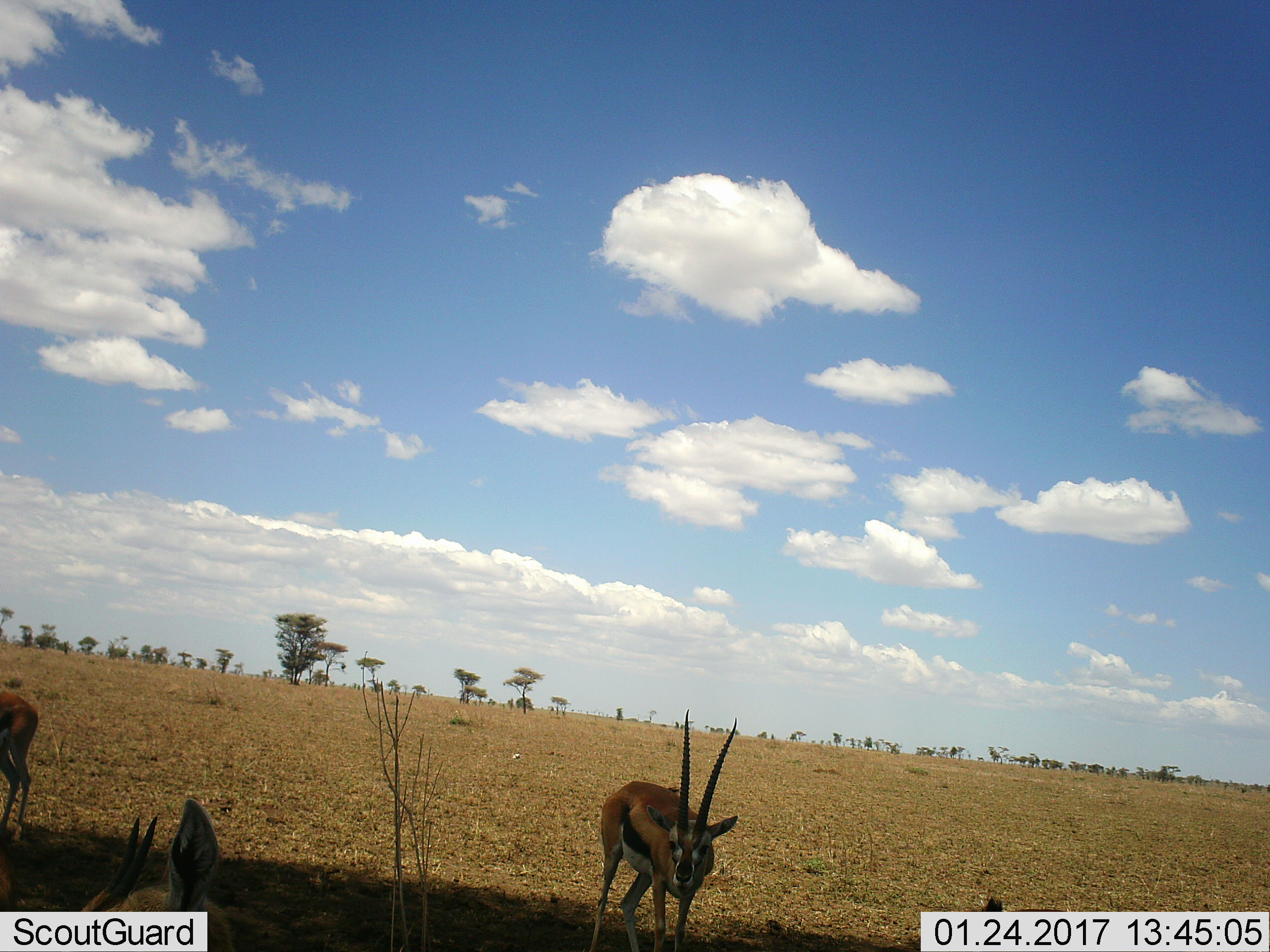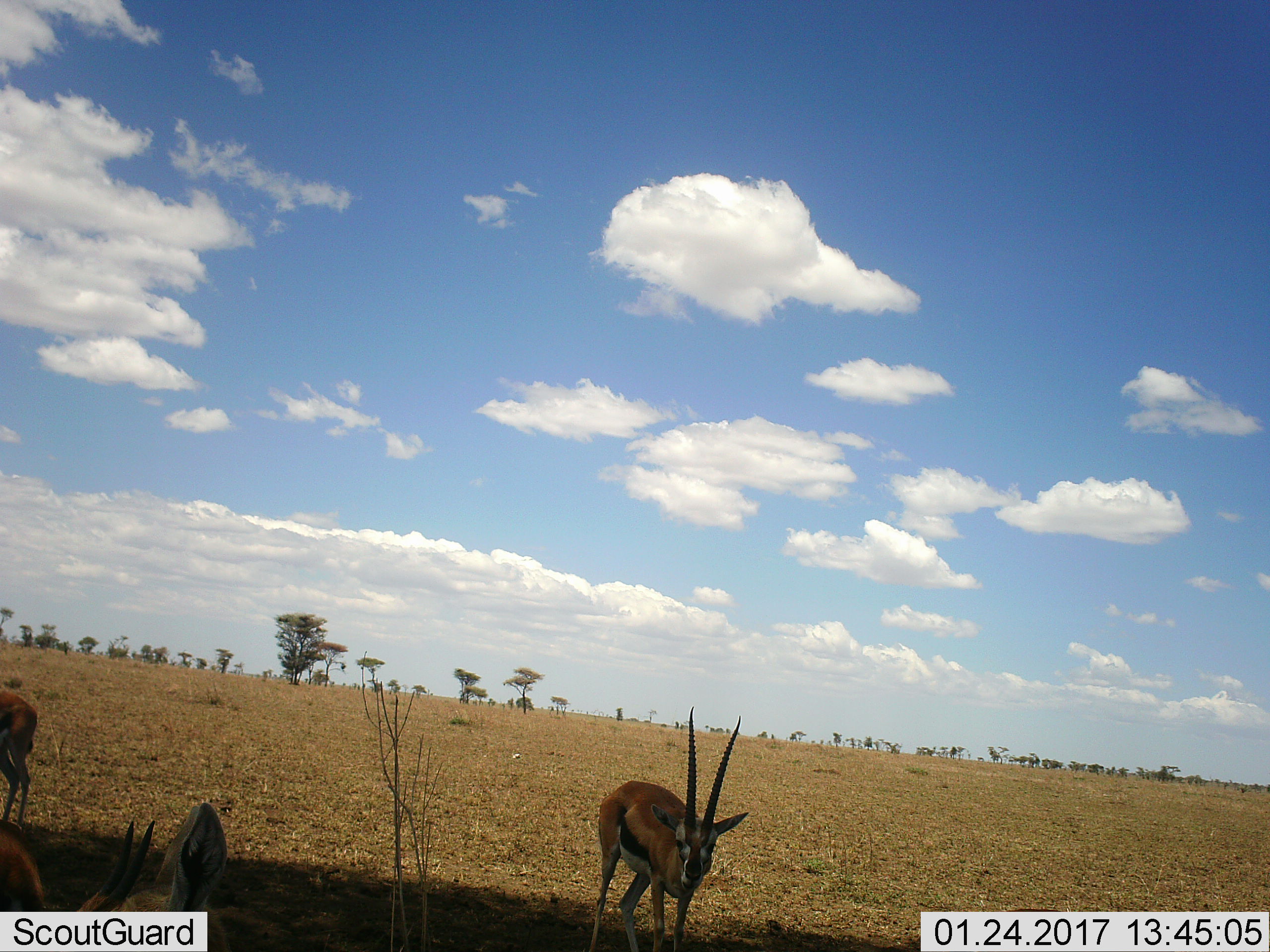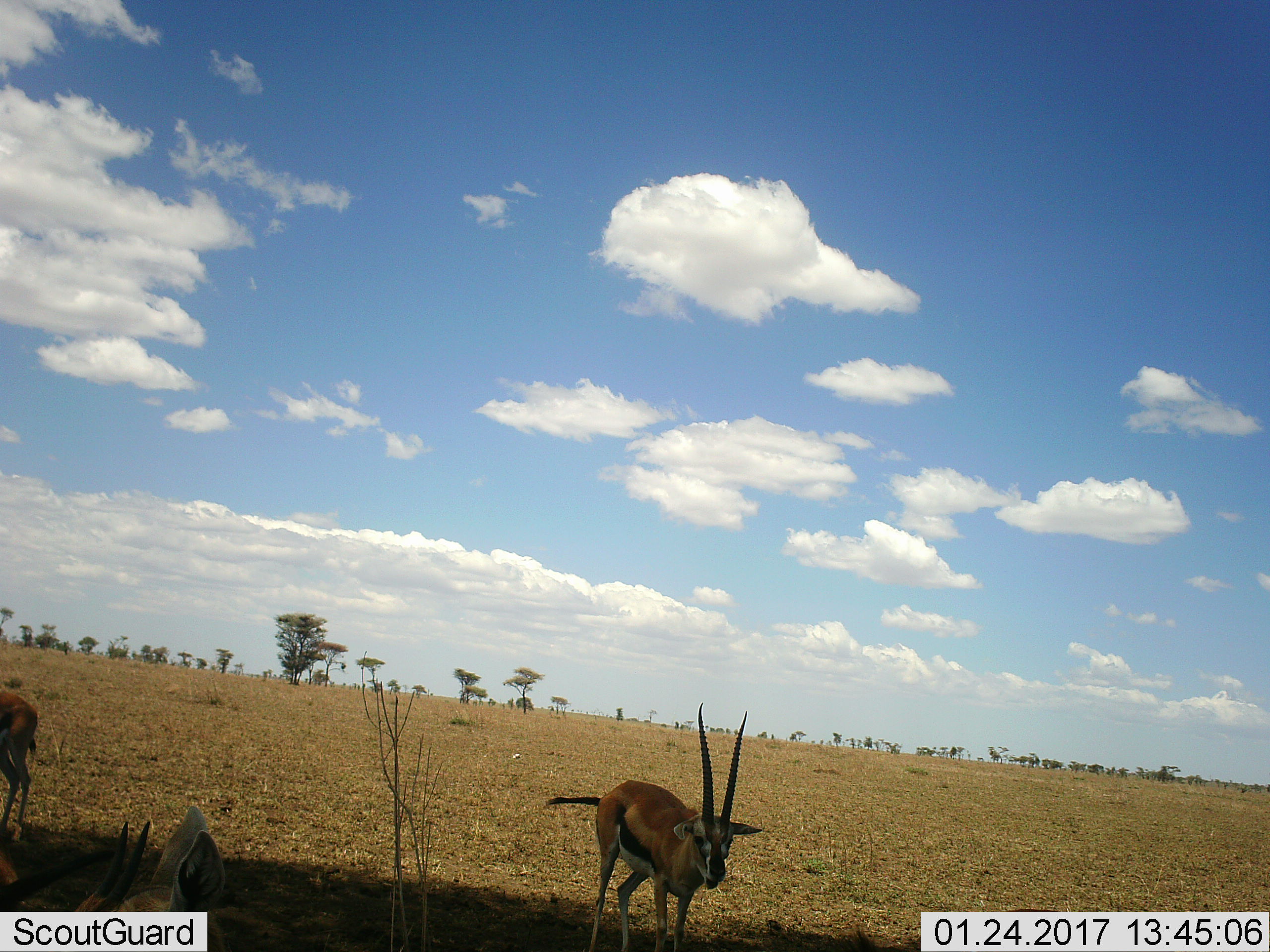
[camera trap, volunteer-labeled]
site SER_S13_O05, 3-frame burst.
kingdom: Animalia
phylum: Chordata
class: Mammalia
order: Artiodactyla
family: Bovidae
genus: Eudorcas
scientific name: Eudorcas thomsonii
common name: thomson's gazelle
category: gazellethomsons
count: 3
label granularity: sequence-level